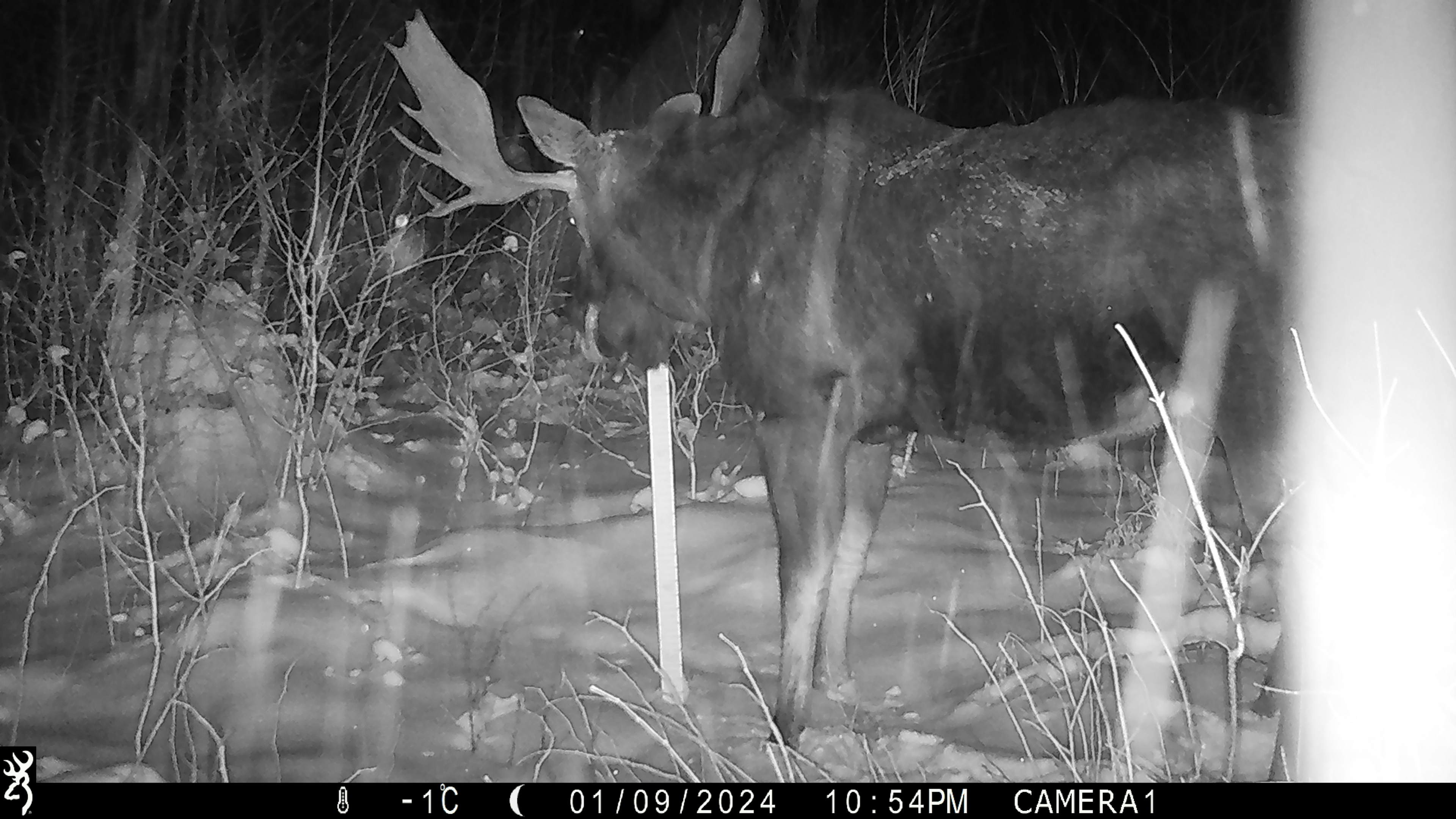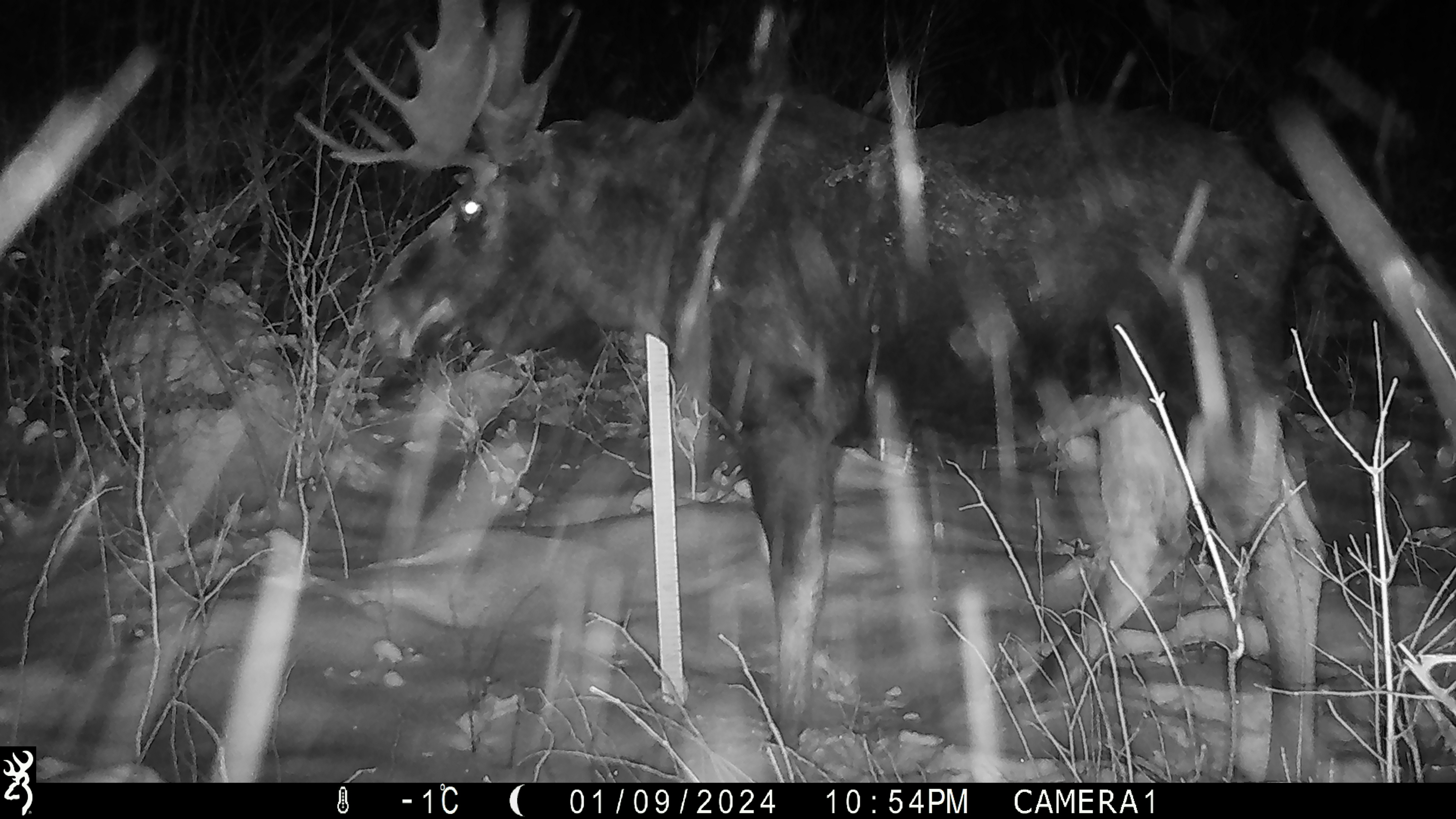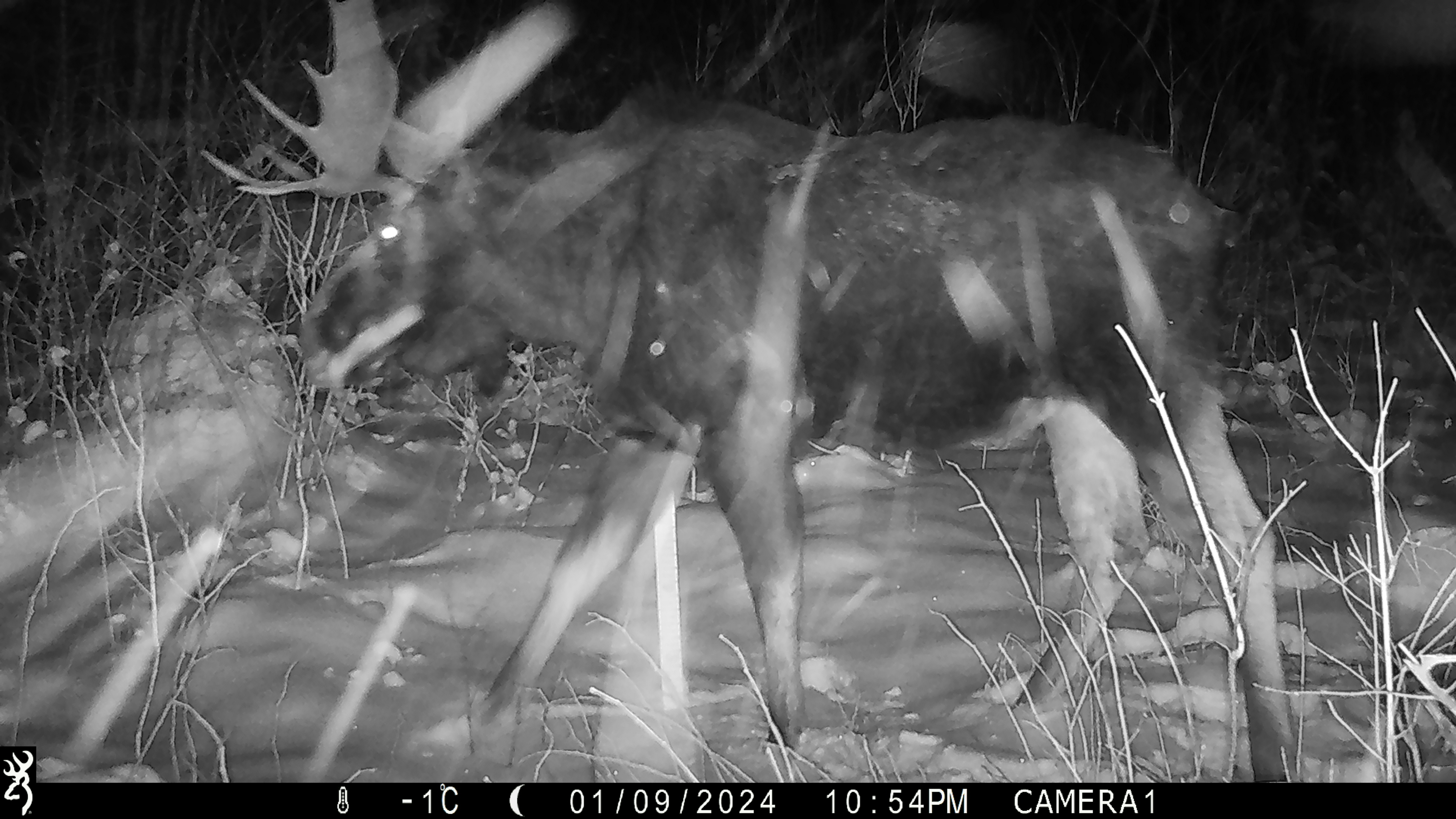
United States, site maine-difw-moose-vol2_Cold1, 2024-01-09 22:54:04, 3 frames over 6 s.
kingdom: Animalia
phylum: Chordata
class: Mammalia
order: Artiodactyla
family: Cervidae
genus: Alces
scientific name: Alces alces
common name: moose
Moose (Alces alces).